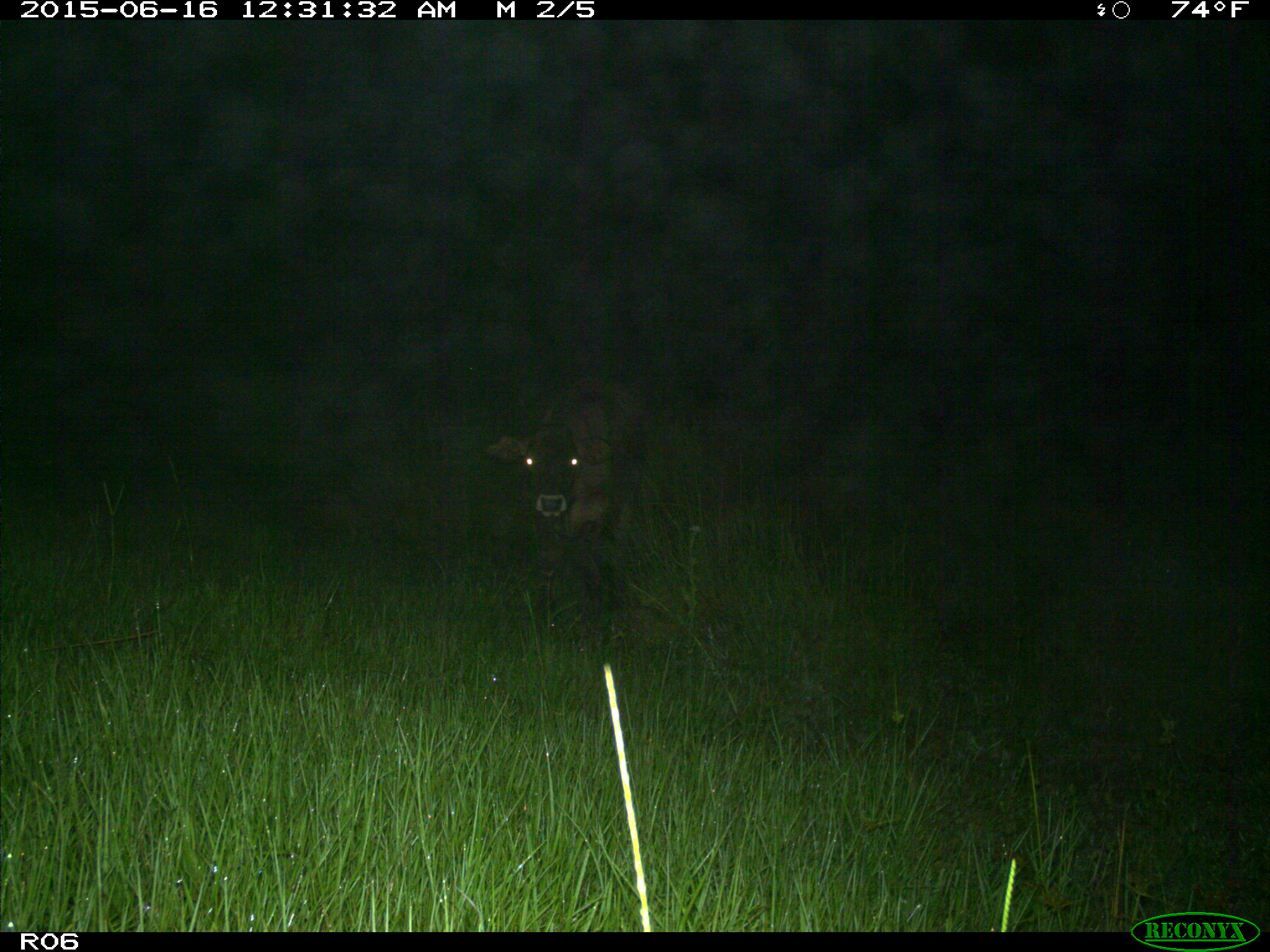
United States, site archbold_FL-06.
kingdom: Animalia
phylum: Chordata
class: Mammalia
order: Artiodactyla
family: Bovidae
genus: Bos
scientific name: Bos taurus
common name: domestic cow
Bos taurus (domestic cow).